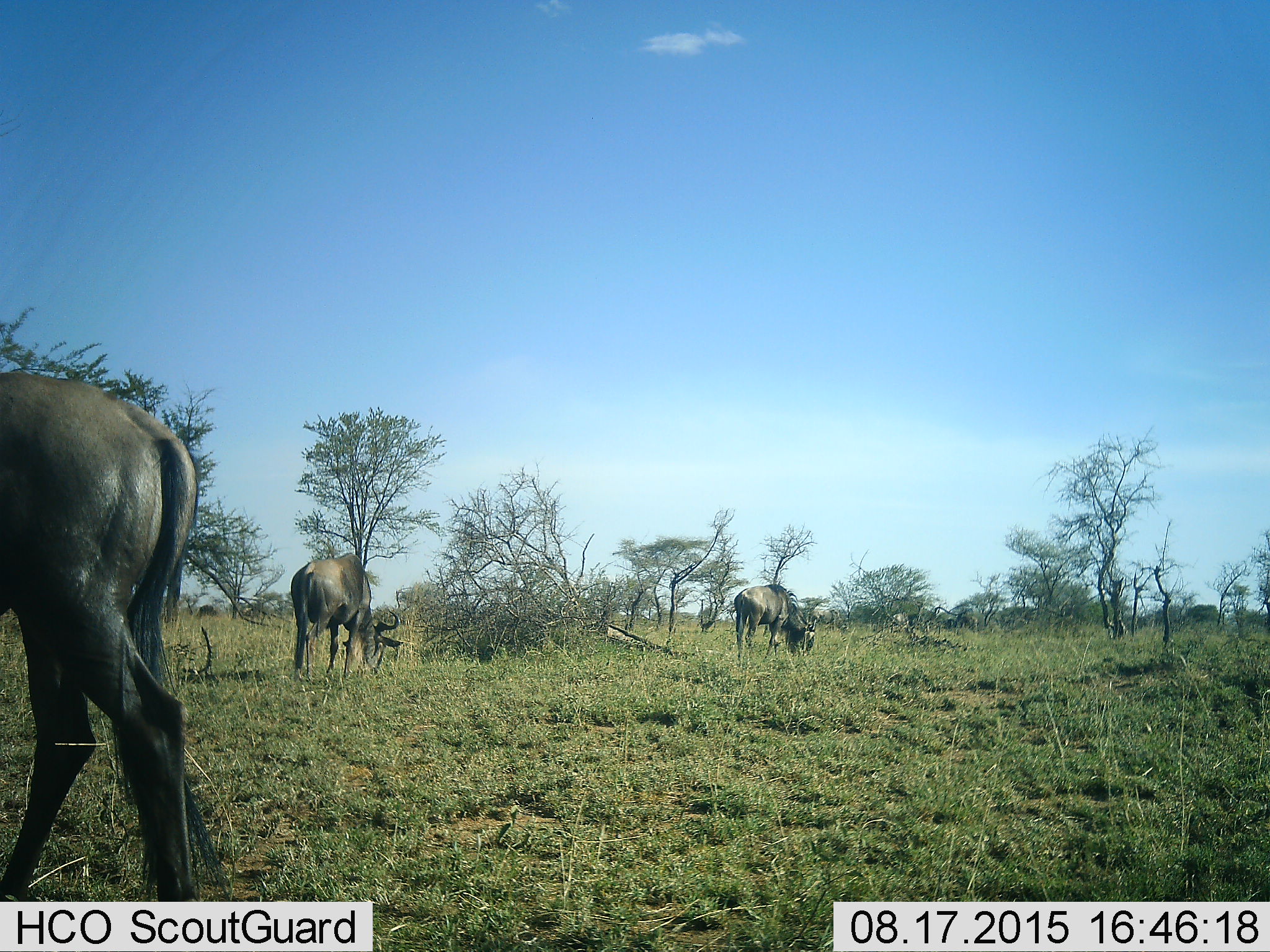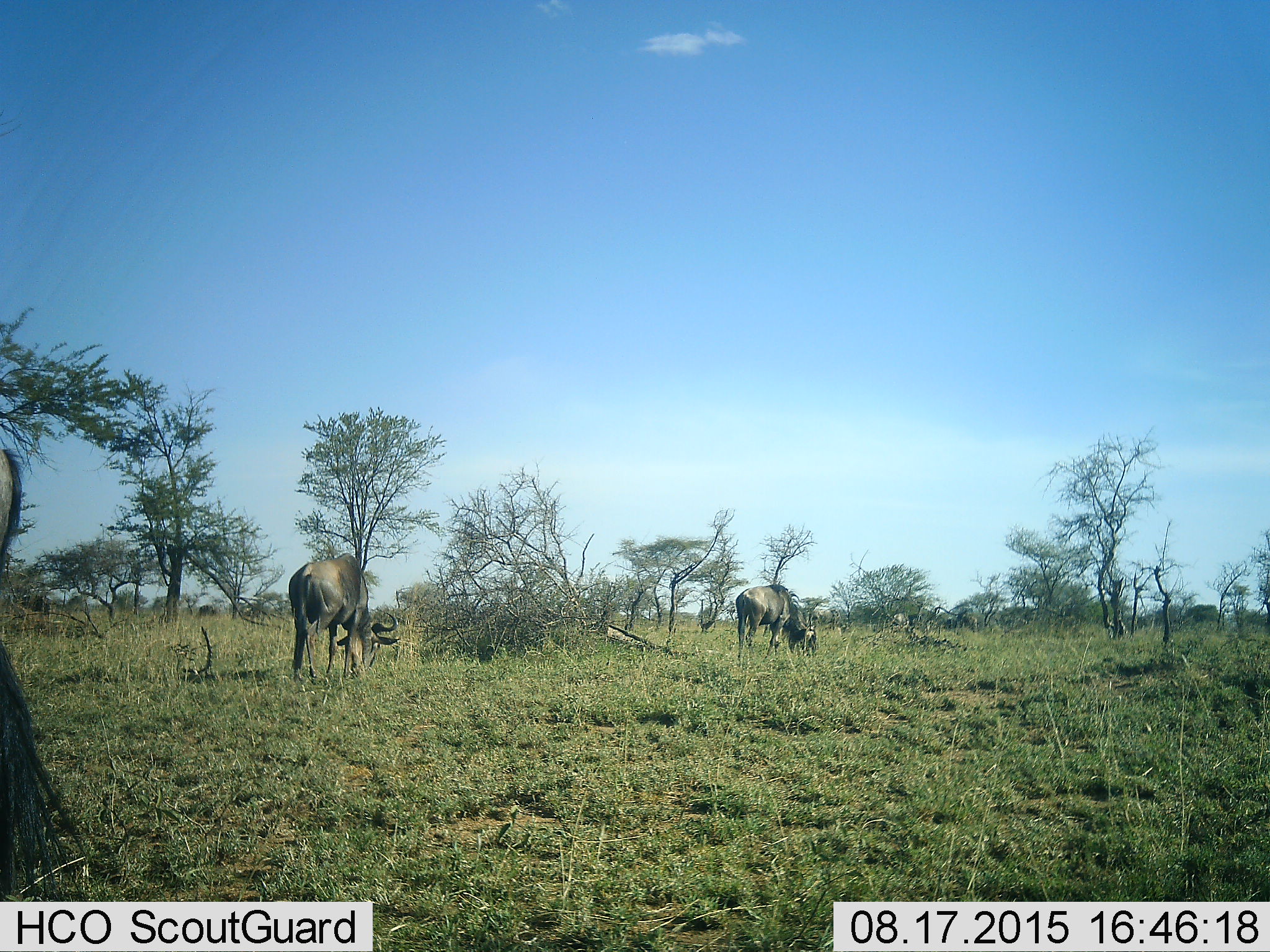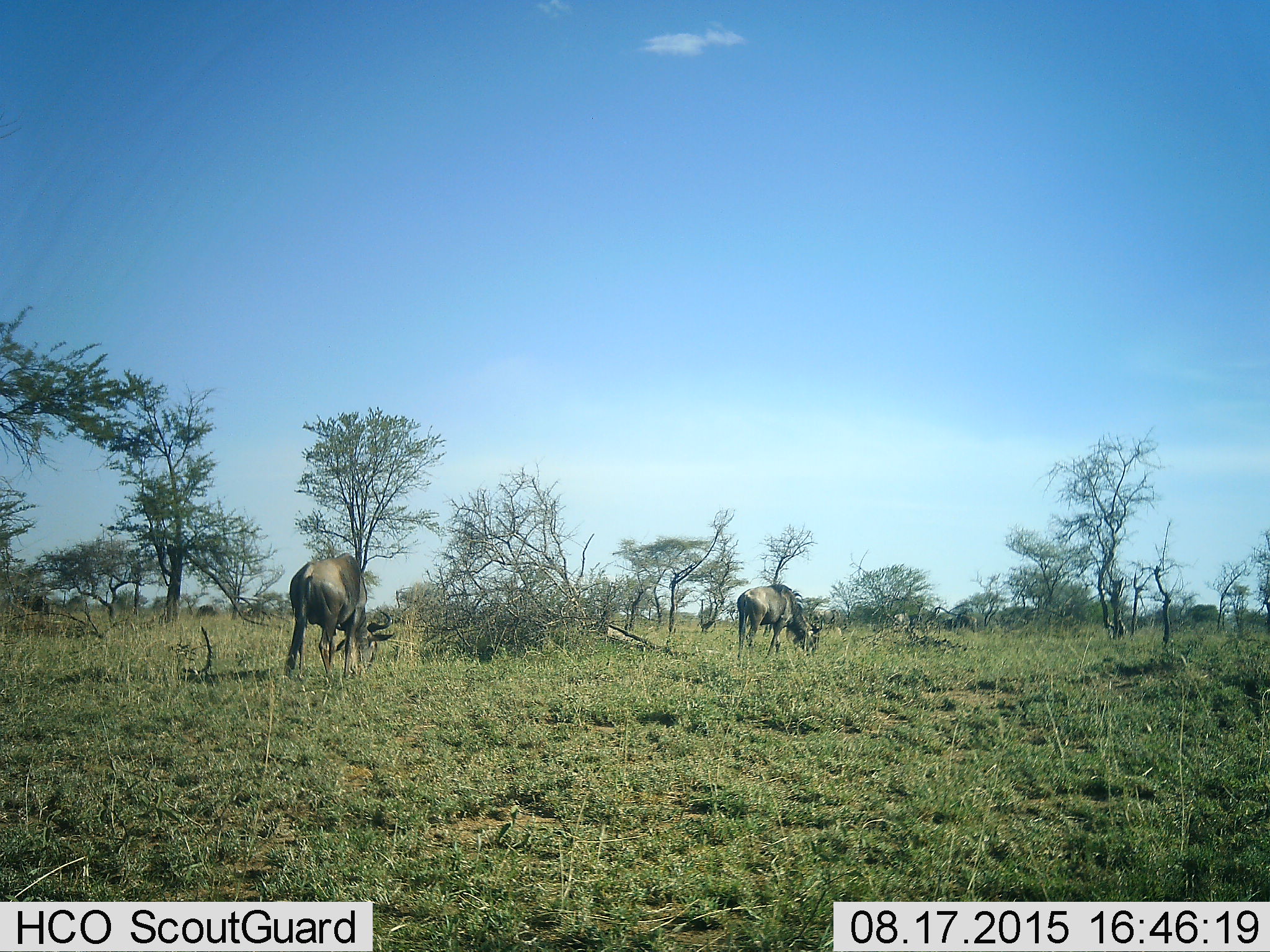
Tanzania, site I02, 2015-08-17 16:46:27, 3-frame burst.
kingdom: Animalia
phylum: Chordata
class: Mammalia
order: Artiodactyla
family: Bovidae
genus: Connochaetes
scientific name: Connochaetes taurinus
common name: blue wildebeest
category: wildebeest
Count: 3.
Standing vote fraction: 10%.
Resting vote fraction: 0%.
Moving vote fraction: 50%.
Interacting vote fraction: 0%.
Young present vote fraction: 0%.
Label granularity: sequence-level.